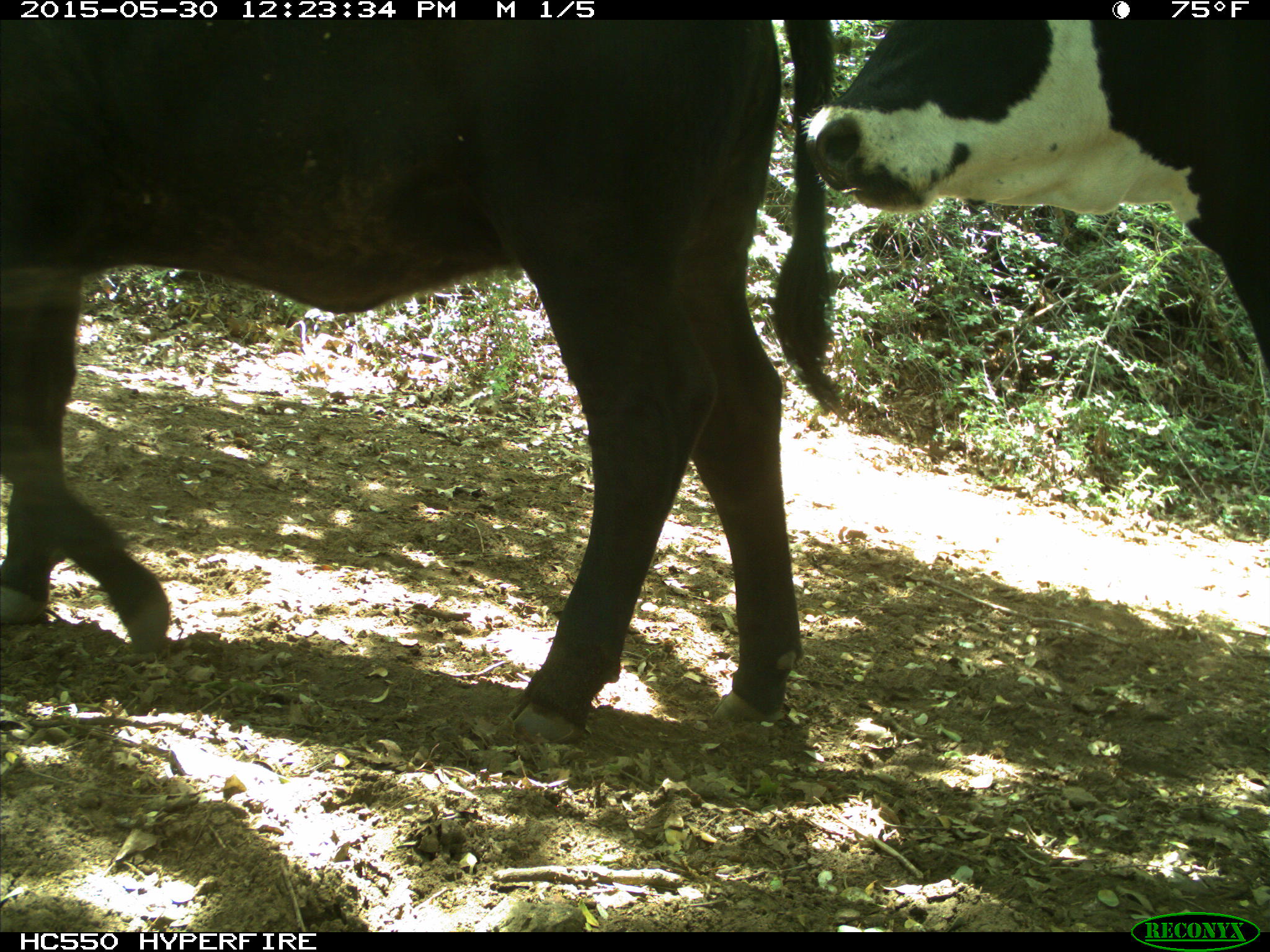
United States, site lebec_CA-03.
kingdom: Animalia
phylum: Chordata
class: Mammalia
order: Artiodactyla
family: Bovidae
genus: Bos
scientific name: Bos taurus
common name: domestic cow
Bos taurus (domestic cow).